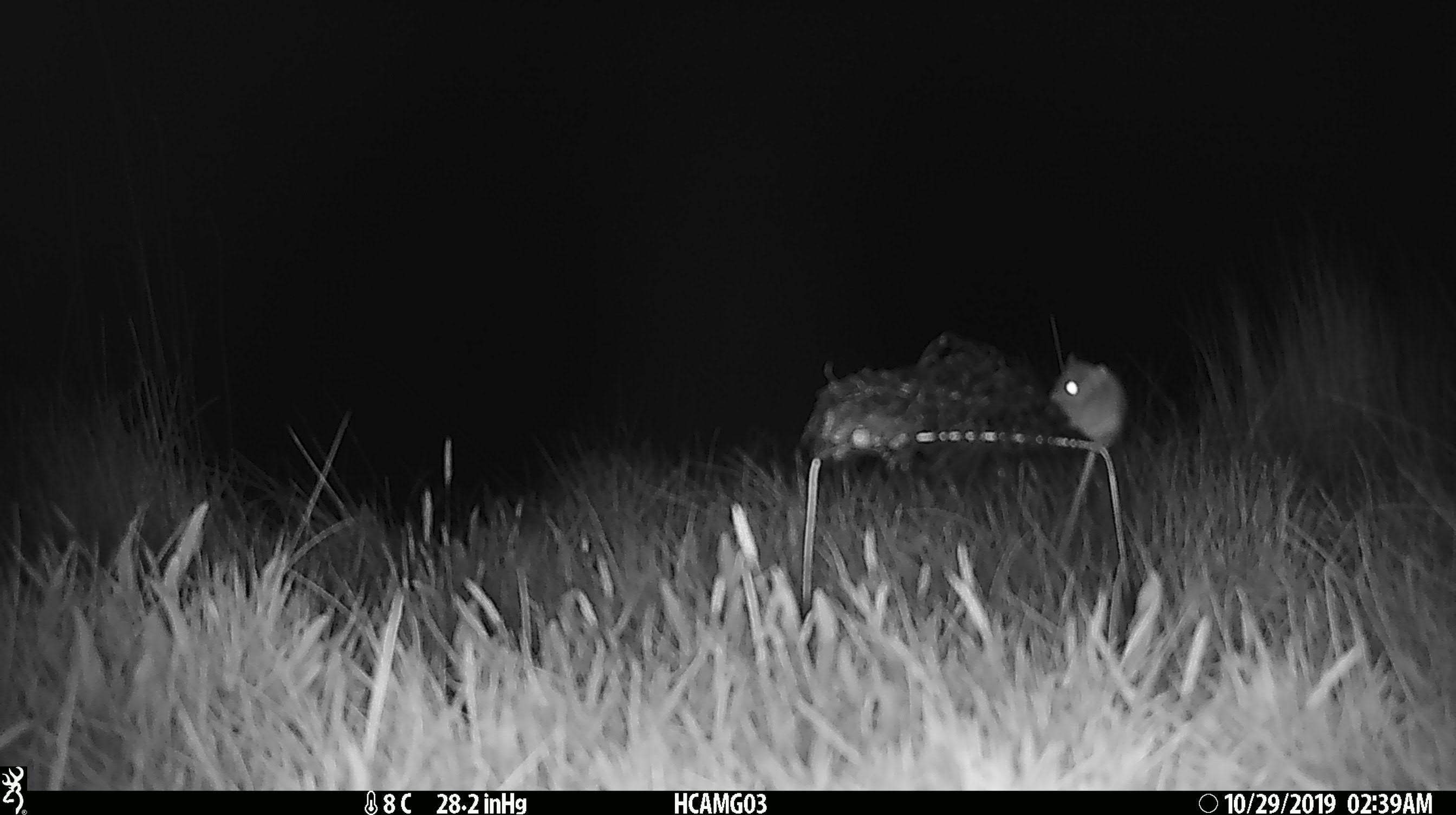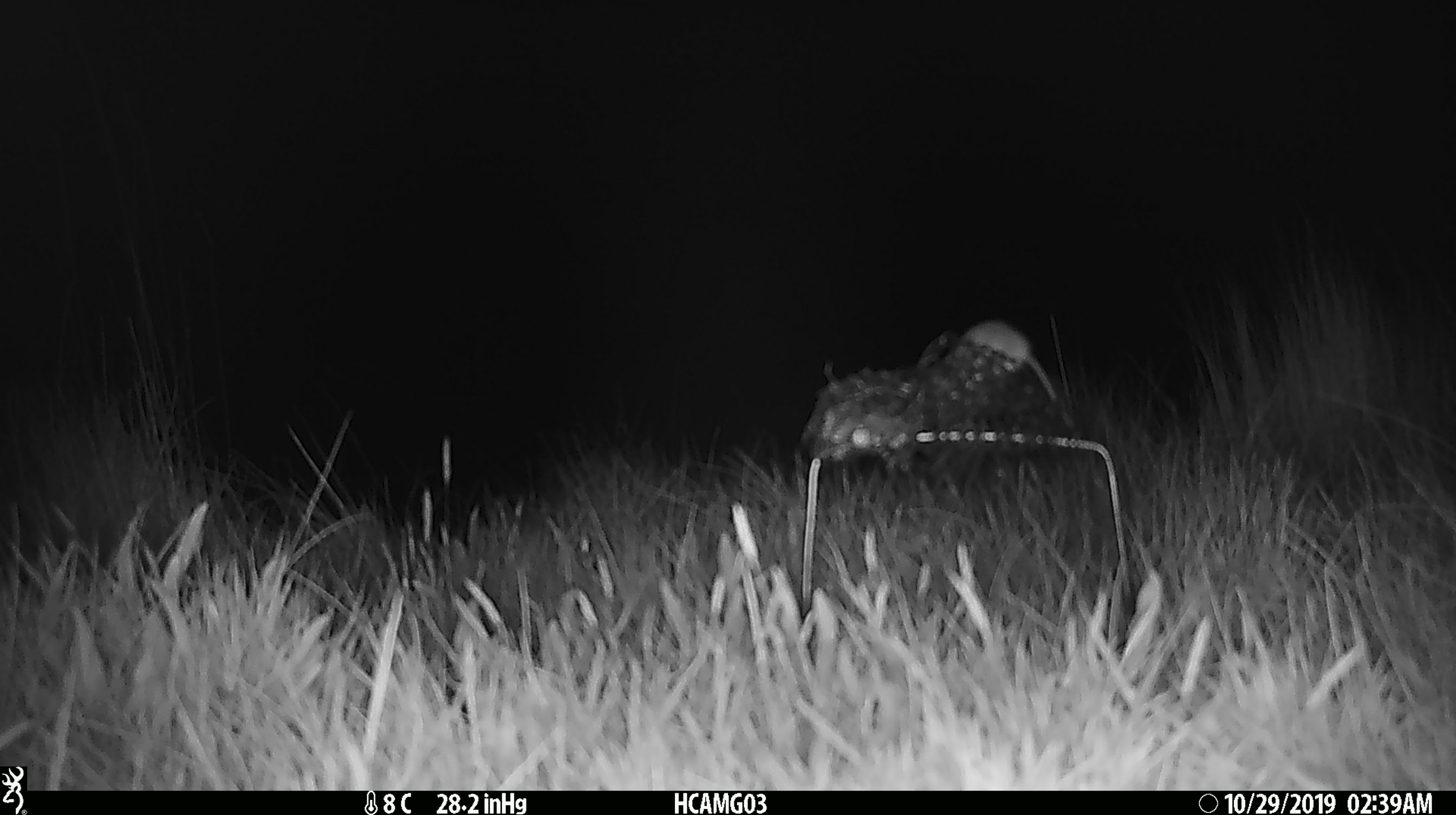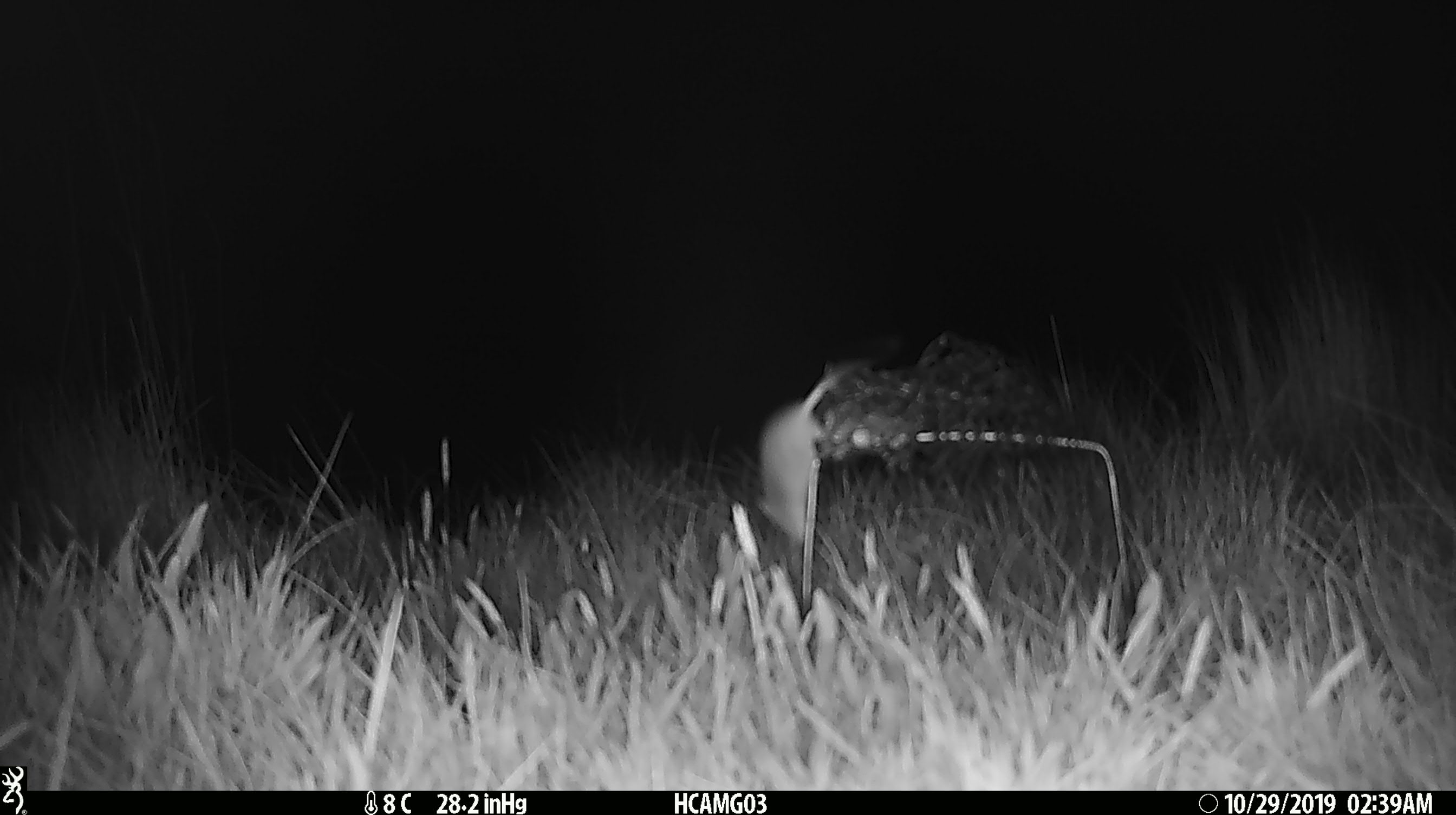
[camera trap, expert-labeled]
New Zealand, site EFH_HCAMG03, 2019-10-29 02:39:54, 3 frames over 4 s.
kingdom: Animalia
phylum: Chordata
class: Mammalia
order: Rodentia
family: Muridae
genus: Mus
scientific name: Mus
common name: mouse